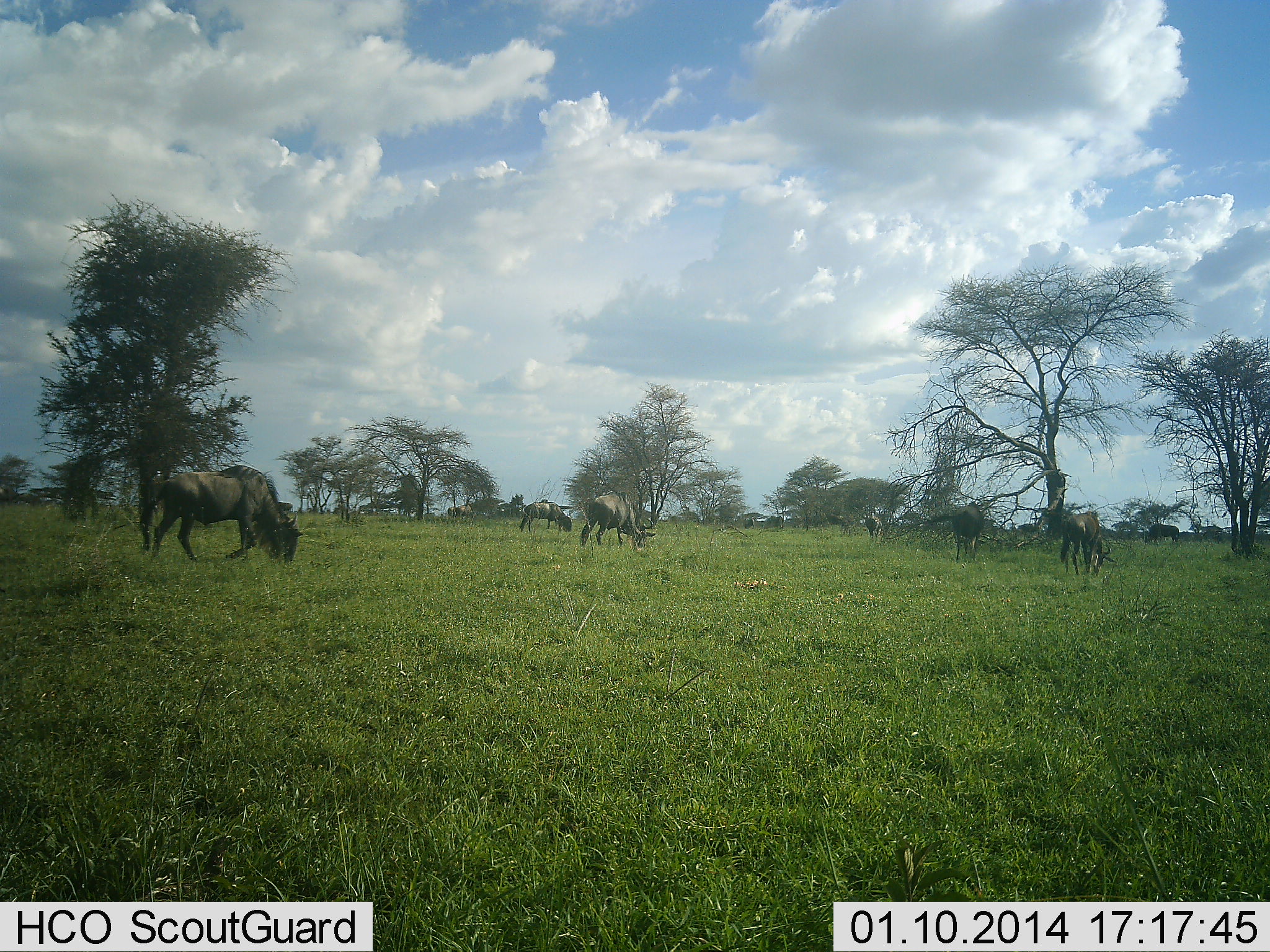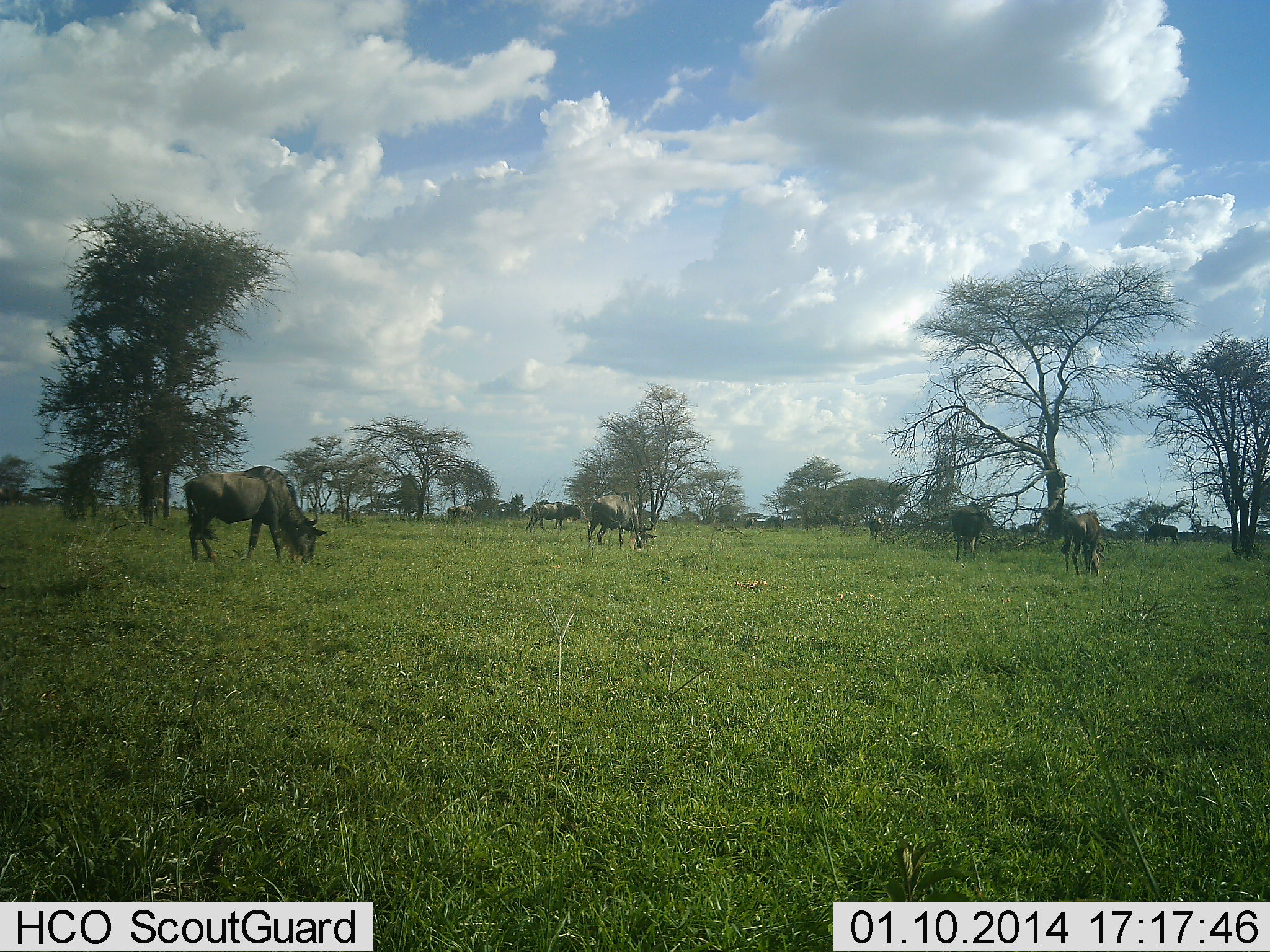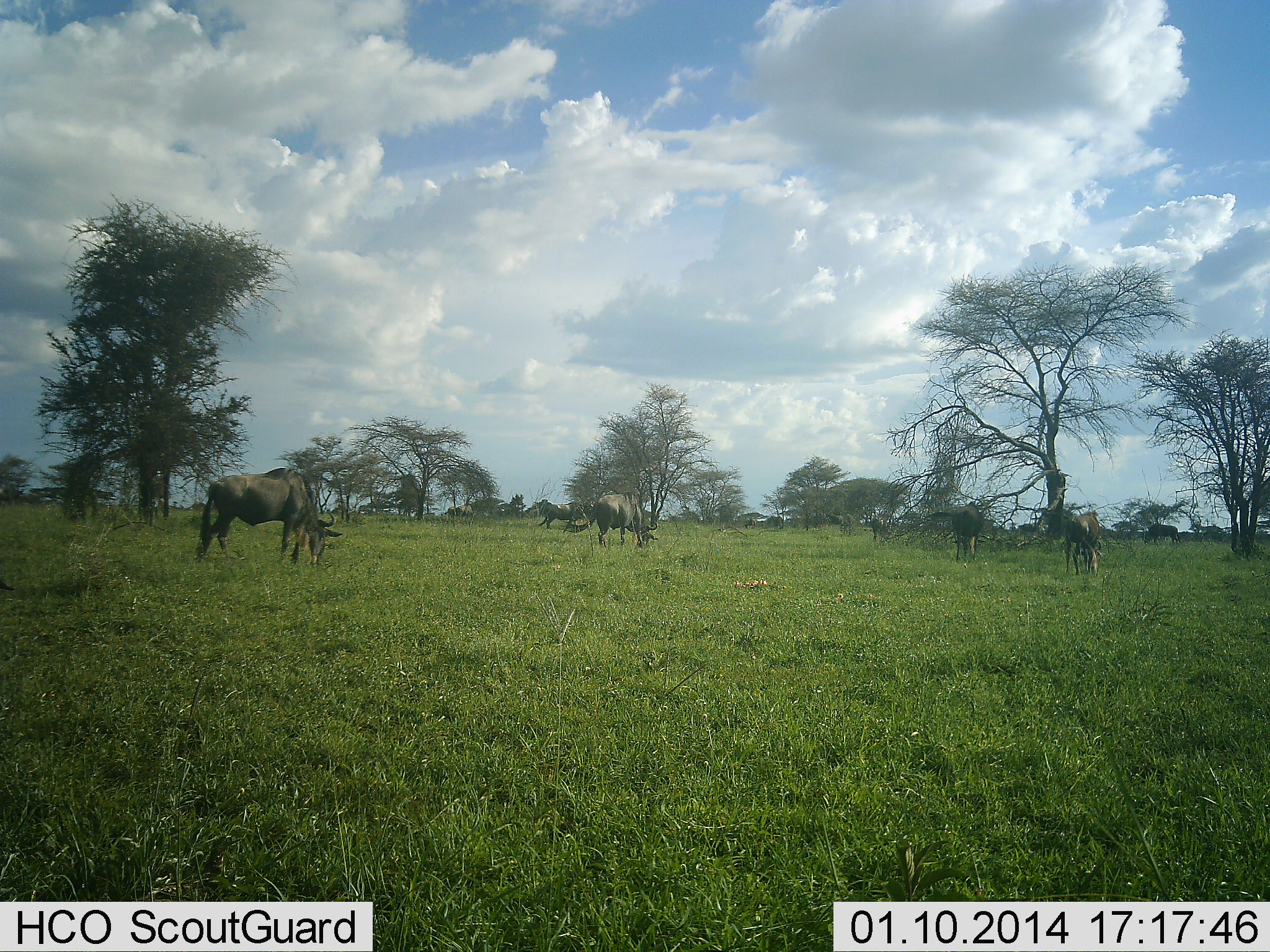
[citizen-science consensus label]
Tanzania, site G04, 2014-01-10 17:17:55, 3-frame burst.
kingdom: Animalia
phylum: Chordata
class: Mammalia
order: Artiodactyla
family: Bovidae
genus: Connochaetes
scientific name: Connochaetes taurinus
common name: blue wildebeest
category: wildebeest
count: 6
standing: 30%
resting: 0%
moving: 50%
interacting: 0%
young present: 0%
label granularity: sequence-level